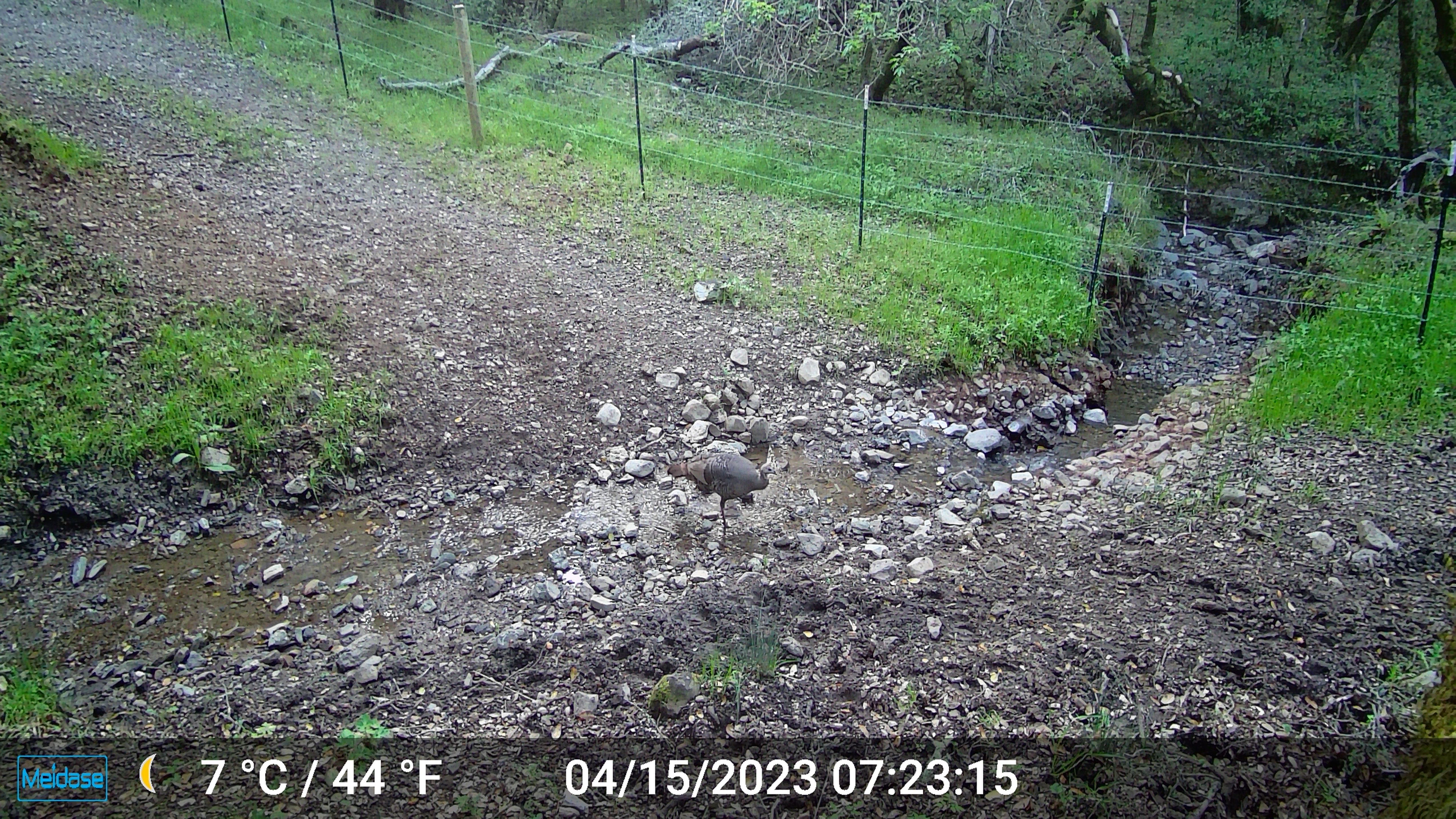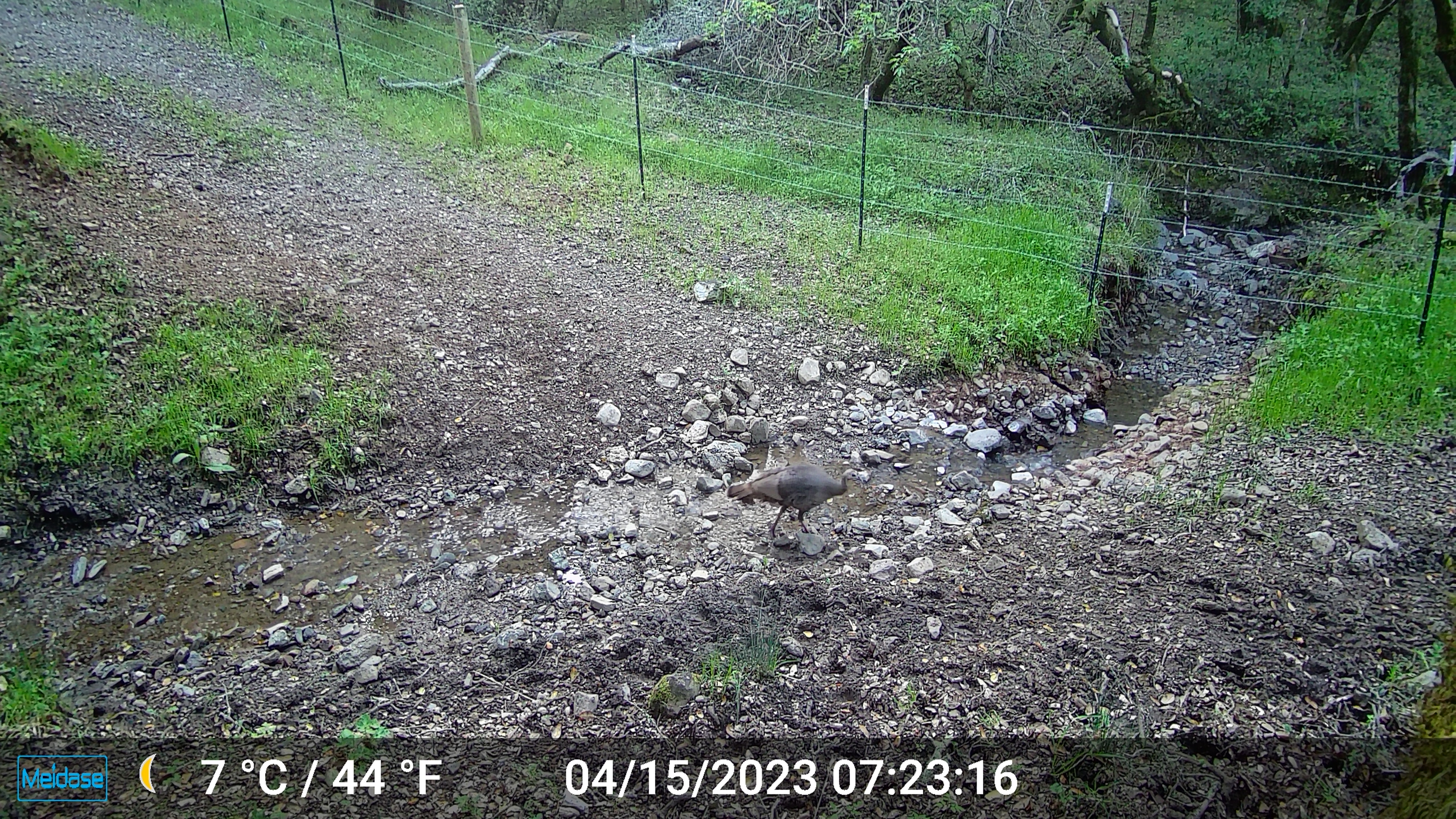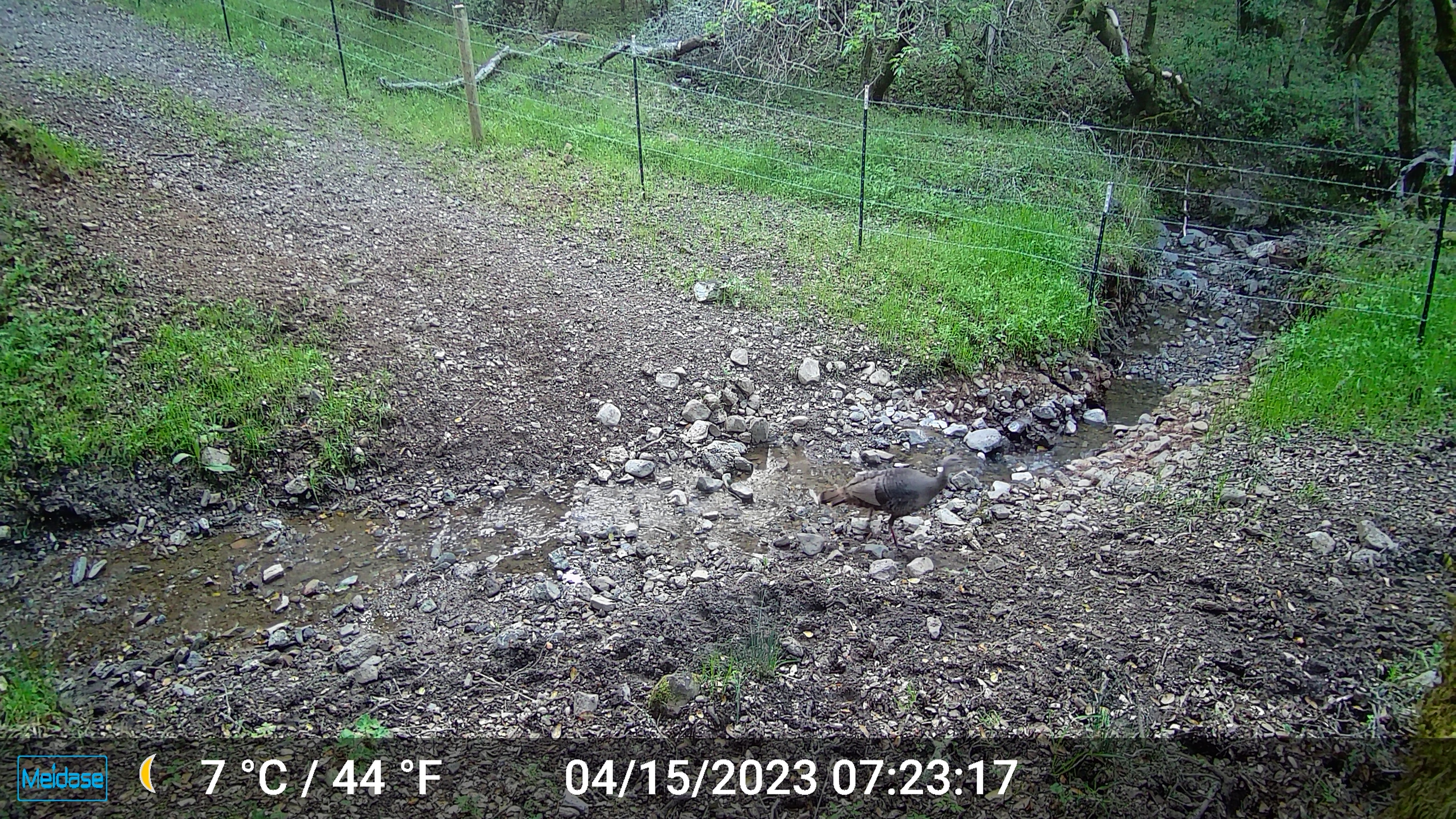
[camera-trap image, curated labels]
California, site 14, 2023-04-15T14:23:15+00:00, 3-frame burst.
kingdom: Animalia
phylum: Chordata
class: Aves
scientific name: Aves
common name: bird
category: unknown bird